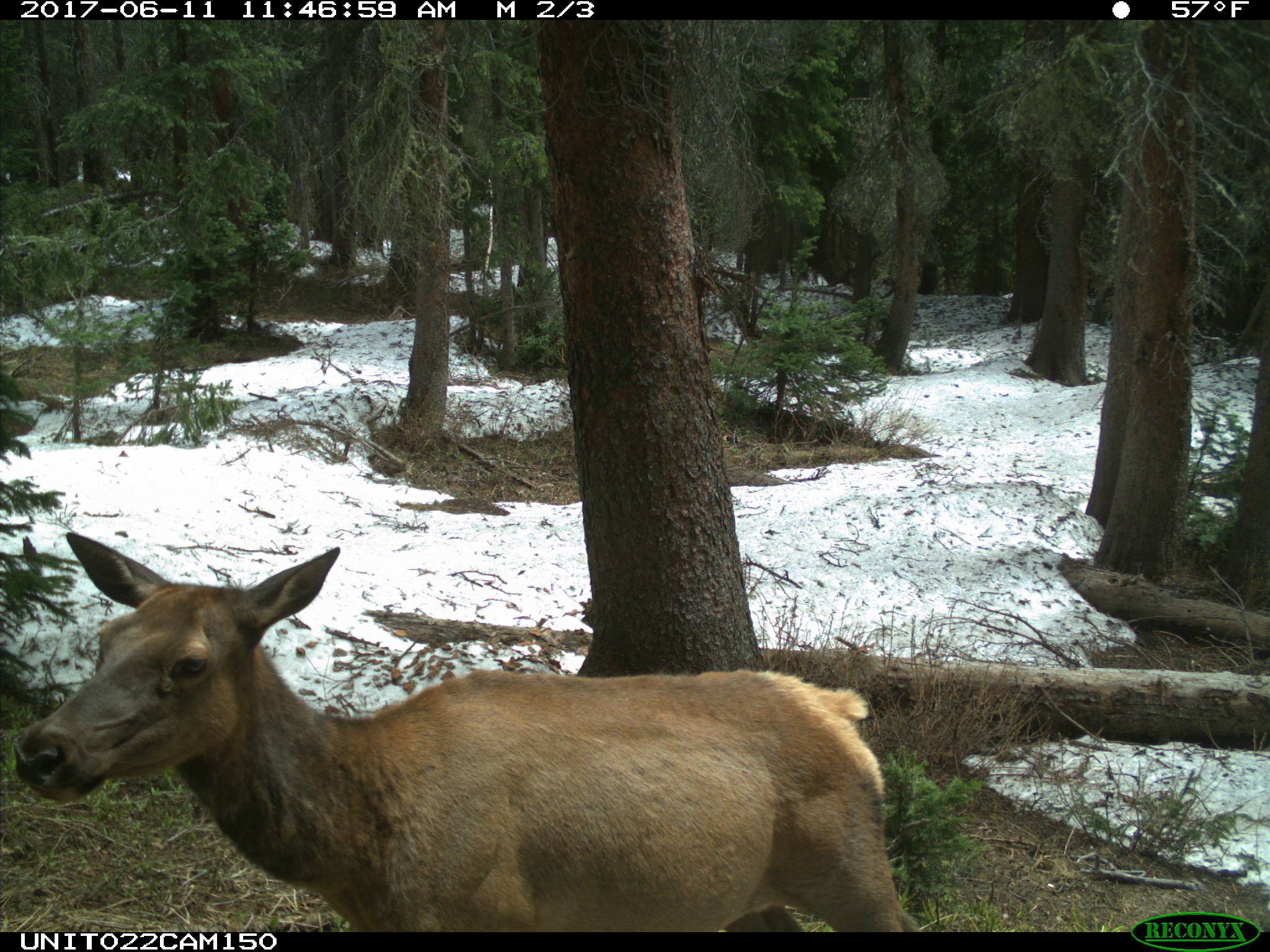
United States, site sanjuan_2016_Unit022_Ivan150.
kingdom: Animalia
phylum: Chordata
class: Mammalia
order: Artiodactyla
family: Cervidae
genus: Cervus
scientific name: Cervus elaphus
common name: red deer